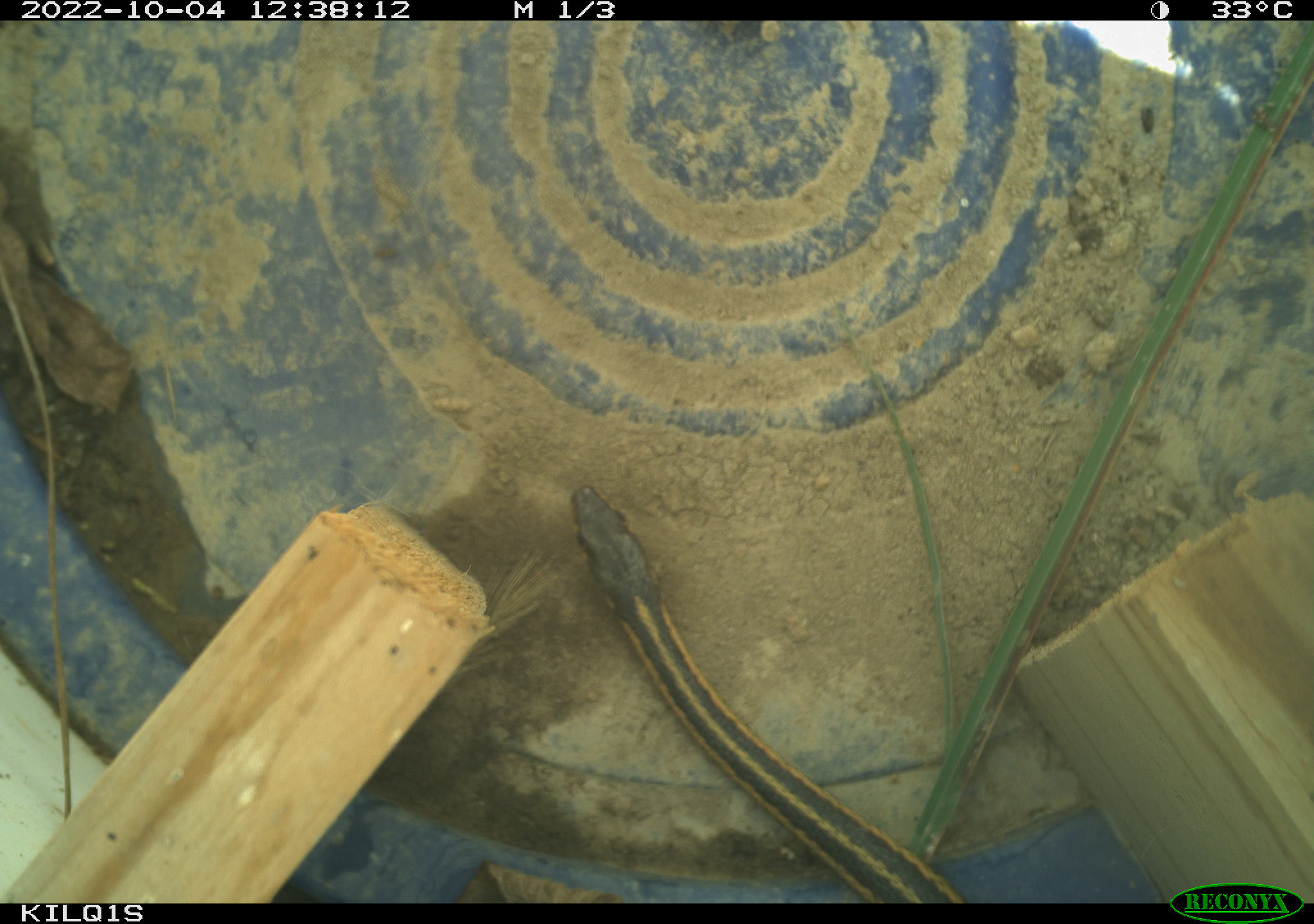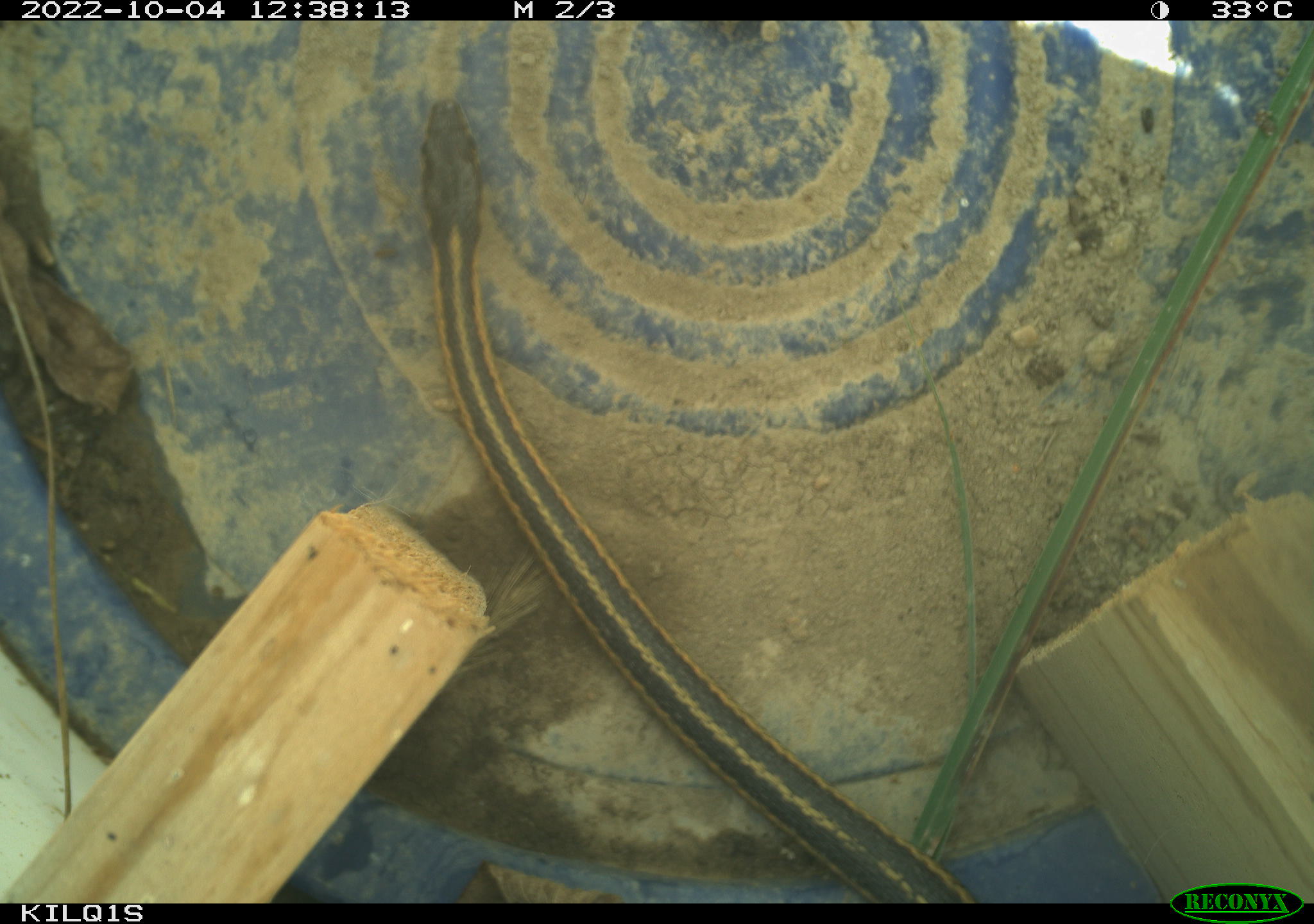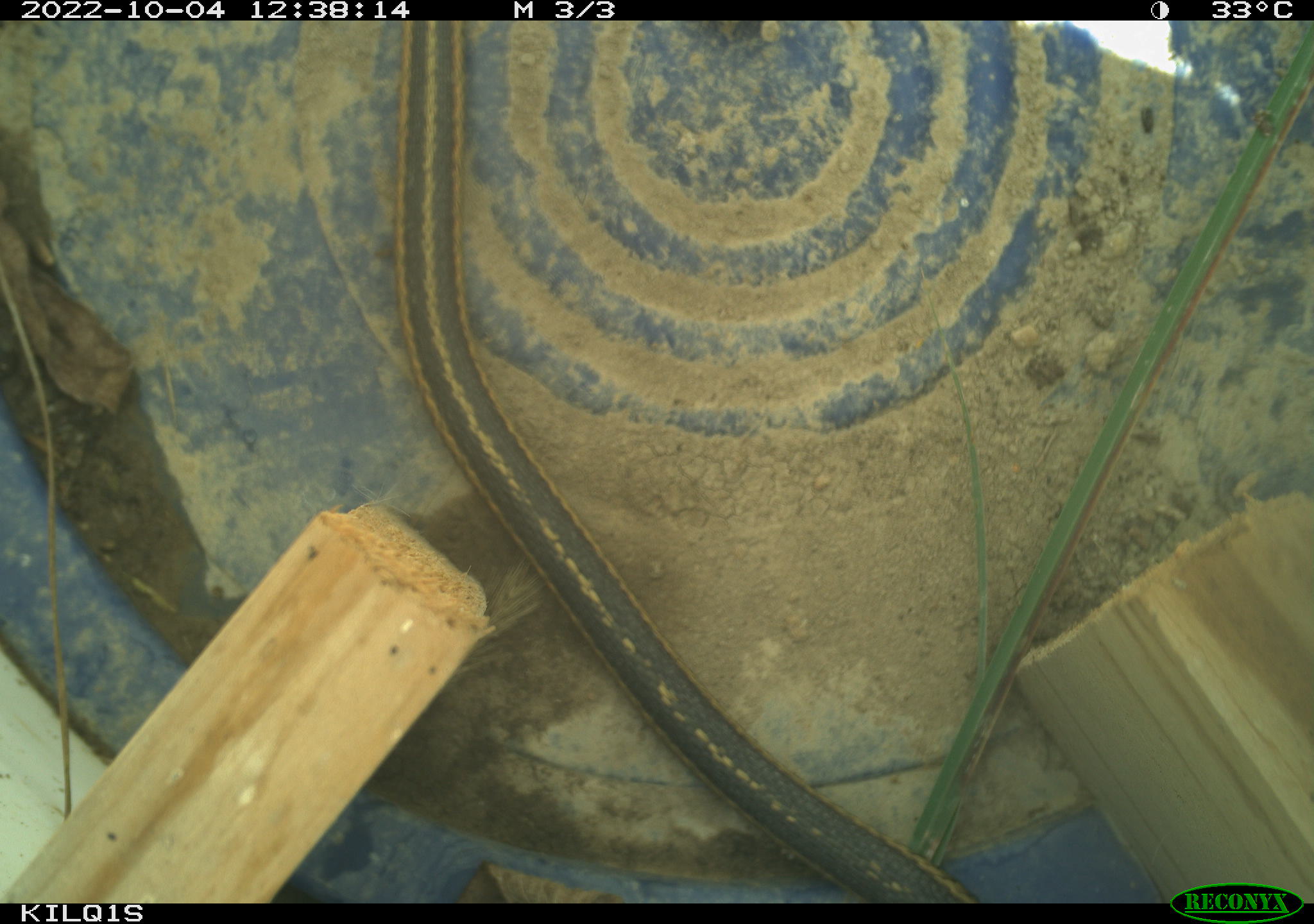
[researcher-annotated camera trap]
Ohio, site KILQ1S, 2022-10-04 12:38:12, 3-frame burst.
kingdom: Animalia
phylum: Chordata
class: Reptilia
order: Squamata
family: Colubridae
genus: Thamnophis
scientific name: Thamnophis sirtalis sirtalis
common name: eastern gartersnake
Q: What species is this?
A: Eastern gartersnake (Thamnophis sirtalis sirtalis).